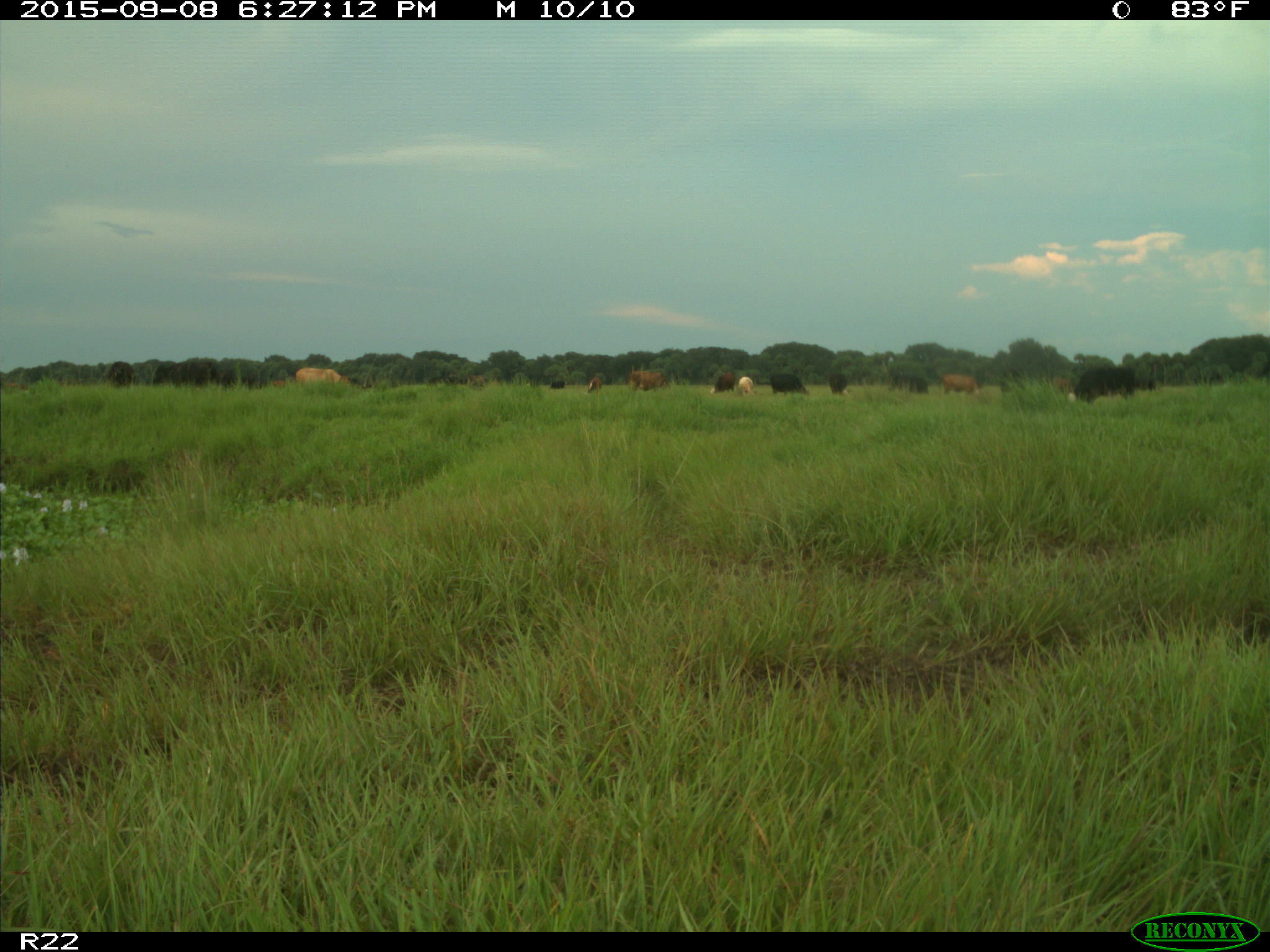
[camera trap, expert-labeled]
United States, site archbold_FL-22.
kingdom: Animalia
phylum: Chordata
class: Mammalia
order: Artiodactyla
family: Bovidae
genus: Bos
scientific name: Bos taurus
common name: domestic cow